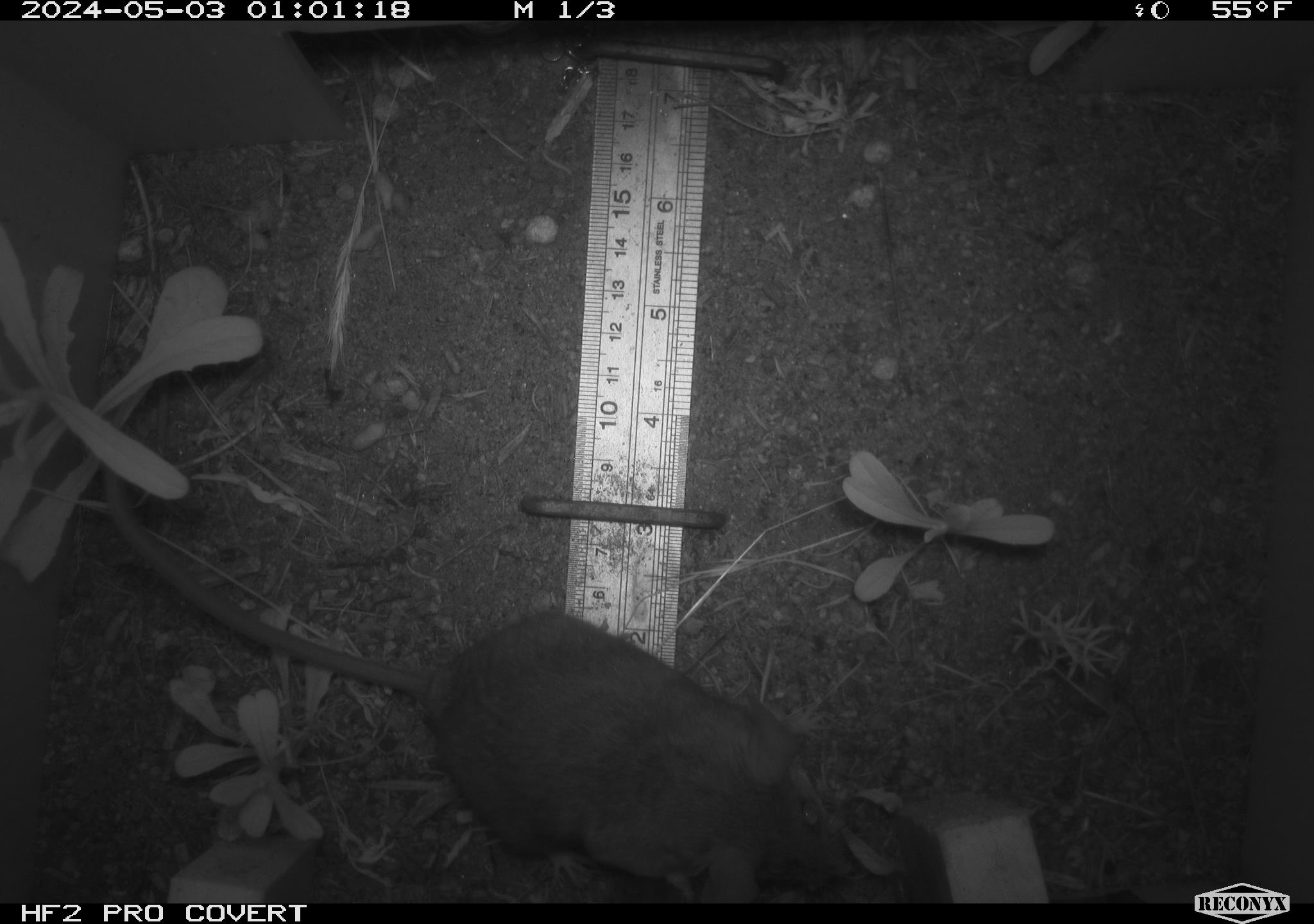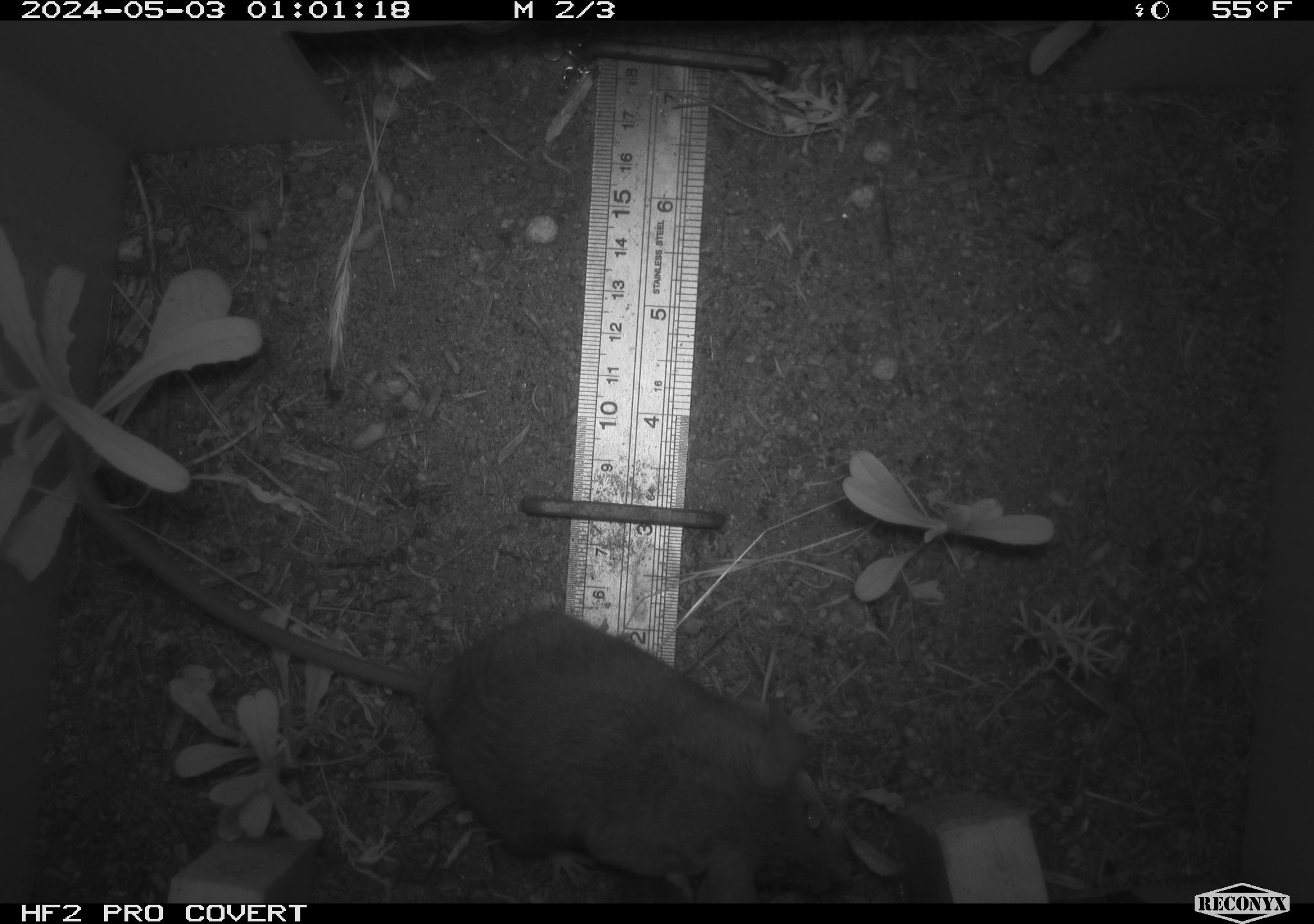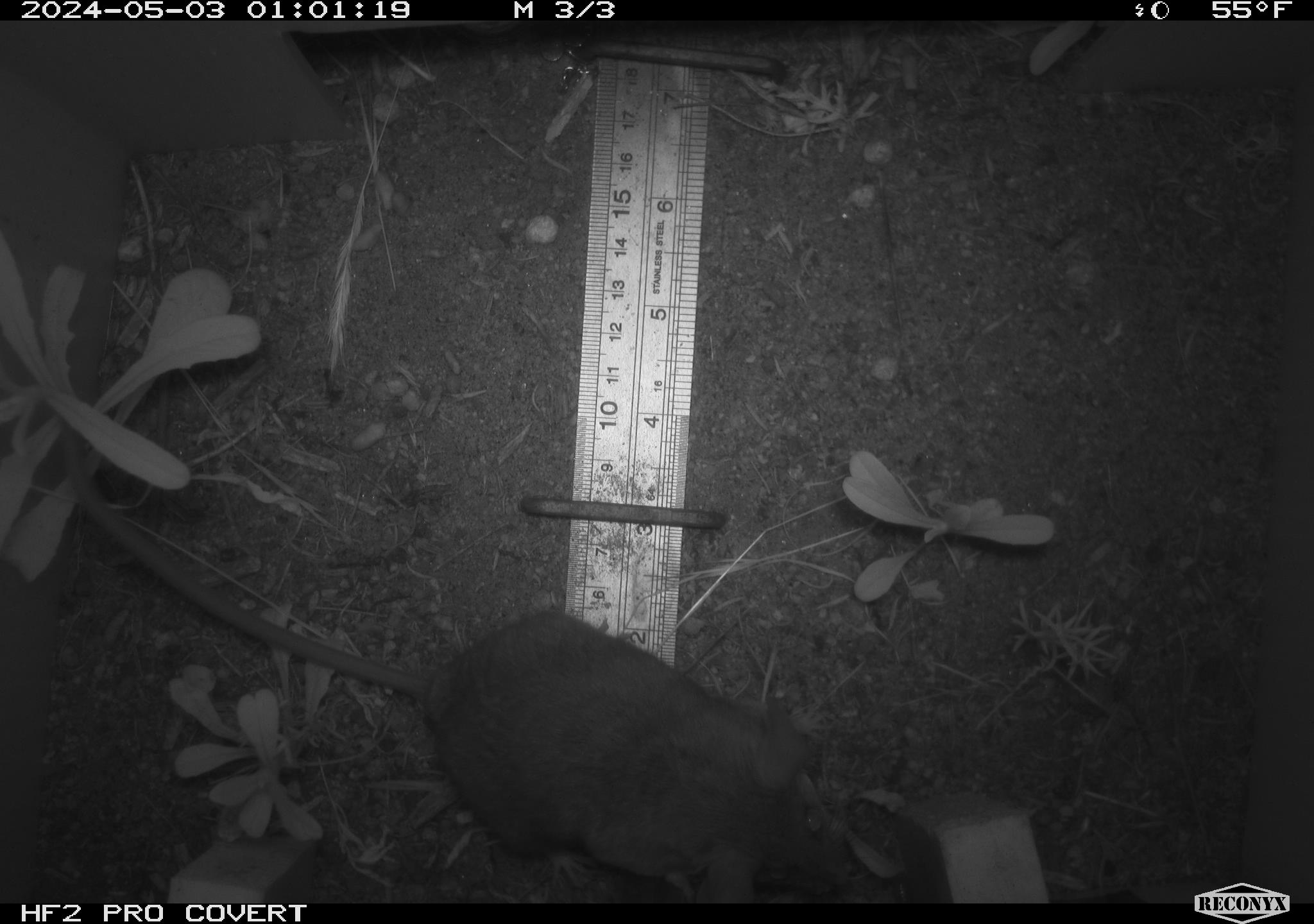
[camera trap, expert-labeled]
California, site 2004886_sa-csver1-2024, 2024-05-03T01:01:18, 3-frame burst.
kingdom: Animalia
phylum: Chordata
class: Mammalia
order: Rodentia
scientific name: Rodentia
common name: rodent